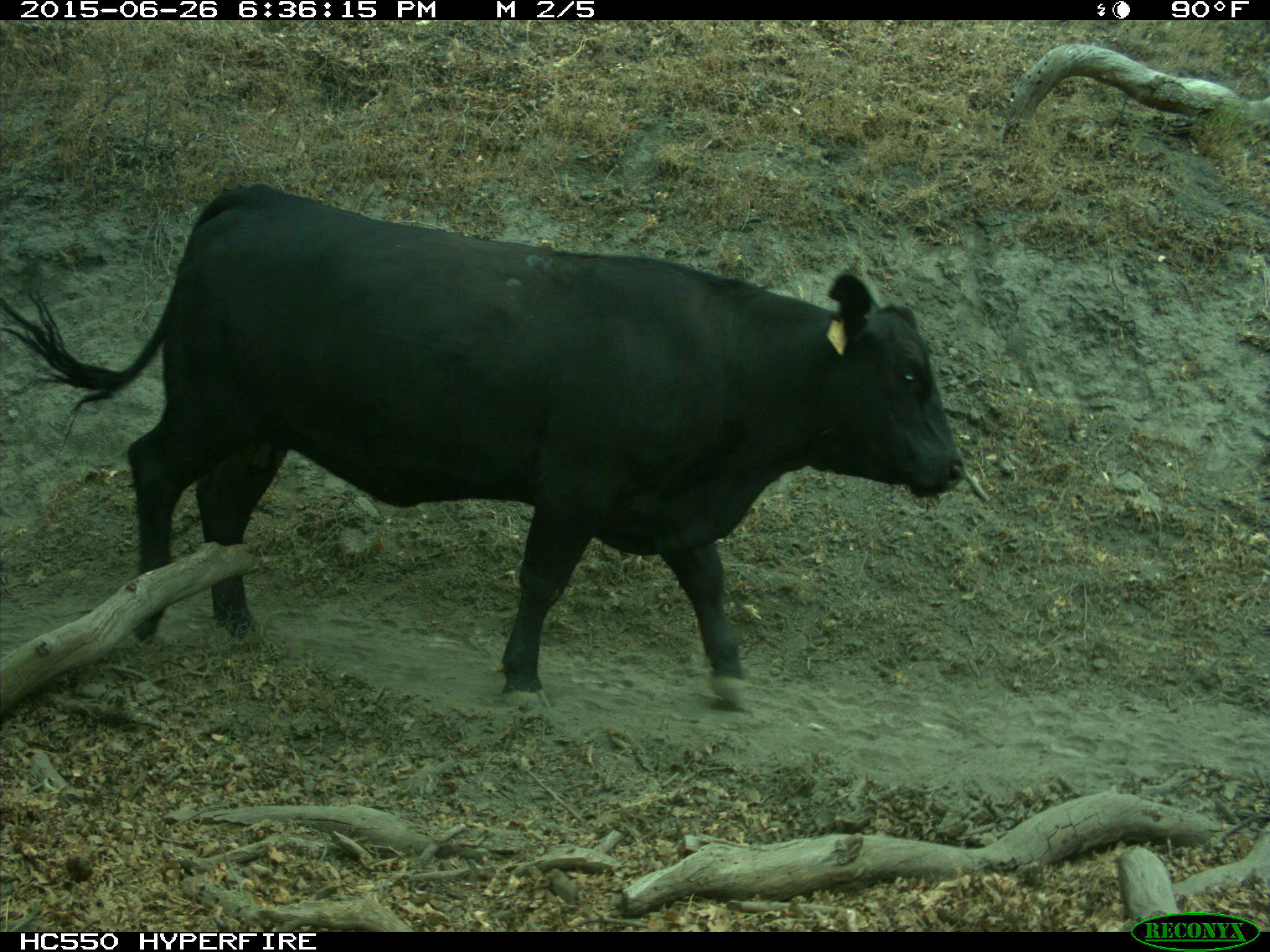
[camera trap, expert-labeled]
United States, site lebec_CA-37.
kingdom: Animalia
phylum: Chordata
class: Mammalia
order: Artiodactyla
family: Bovidae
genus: Bos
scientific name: Bos taurus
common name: domestic cow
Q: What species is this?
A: Bos taurus (domestic cow).